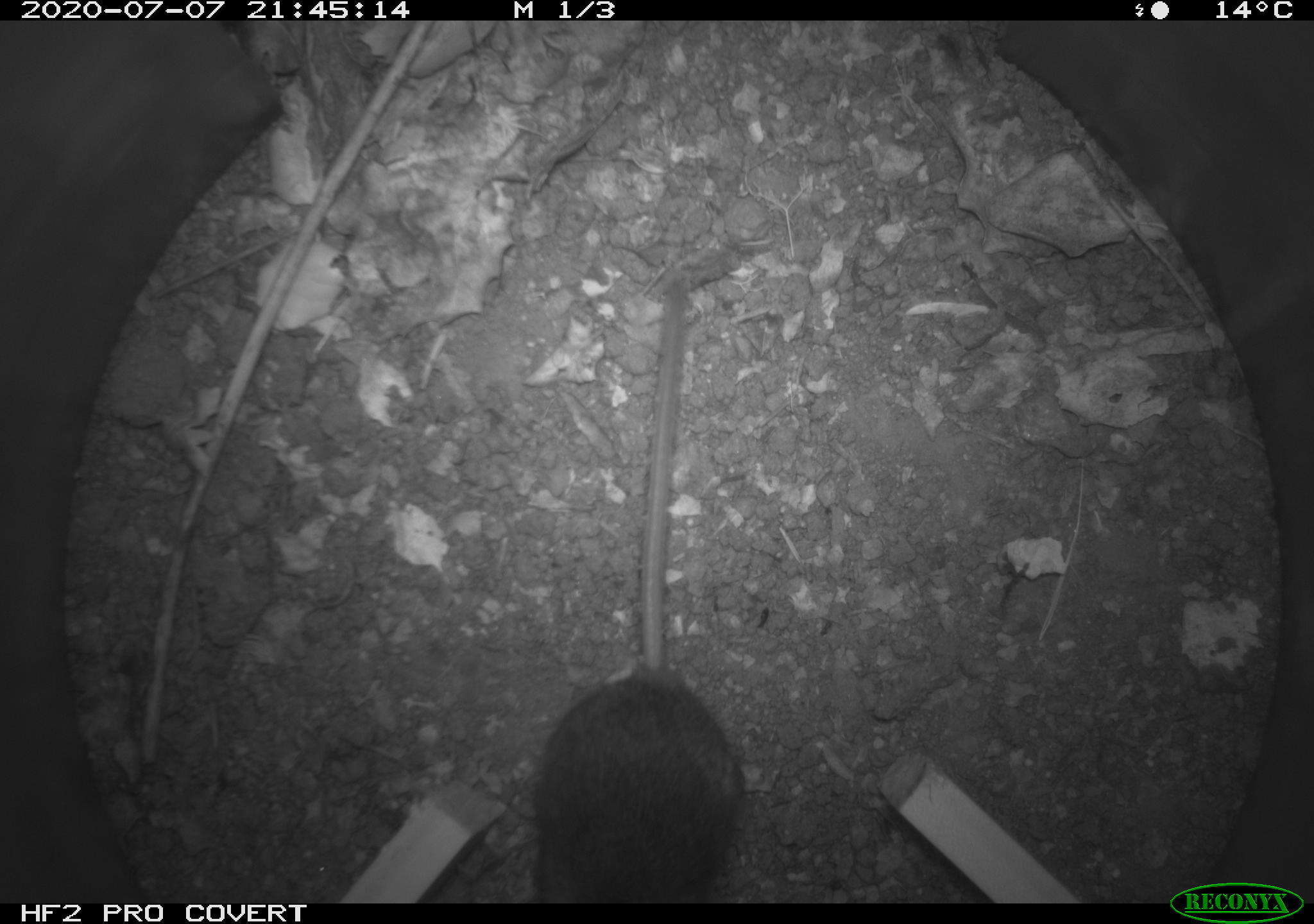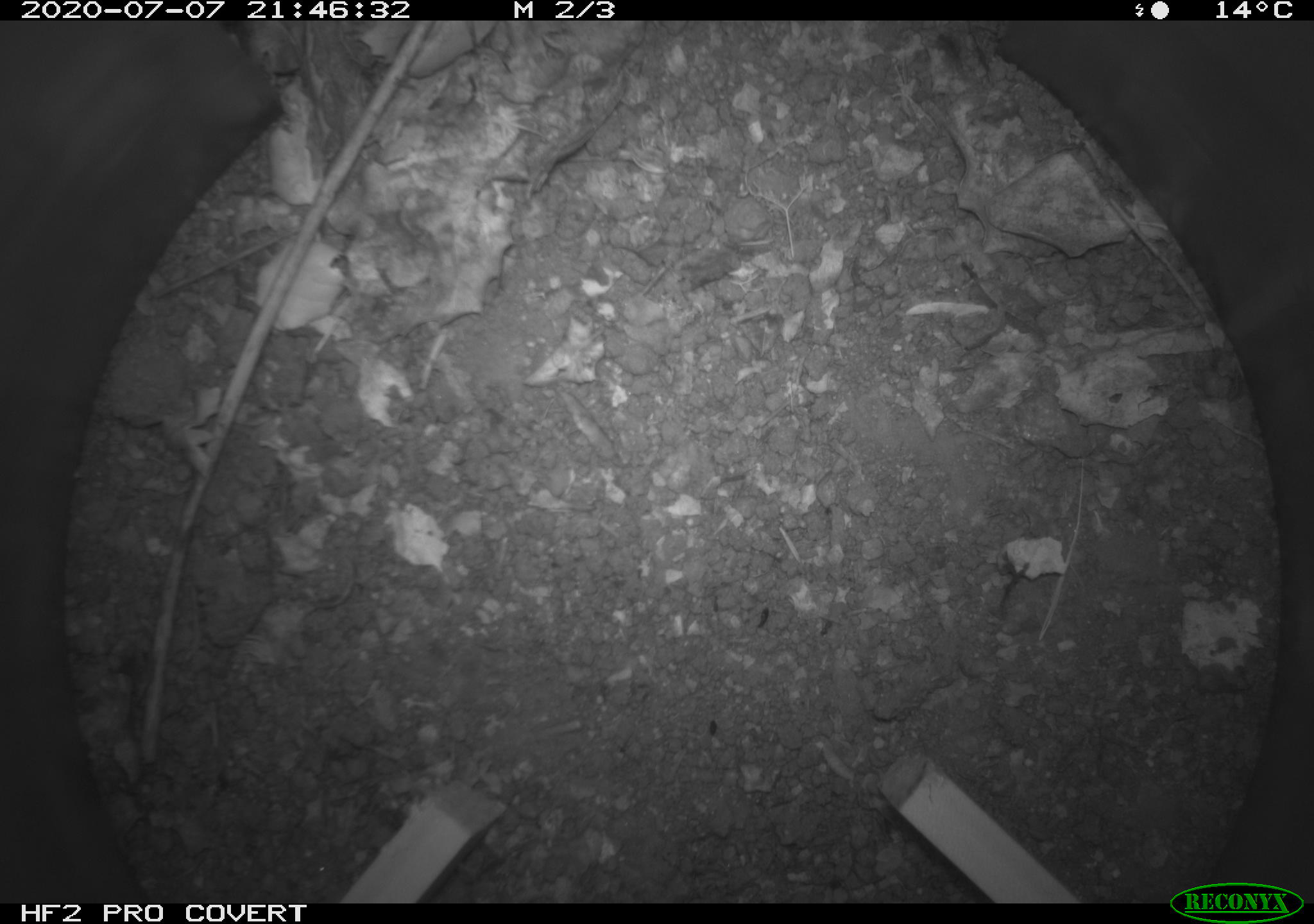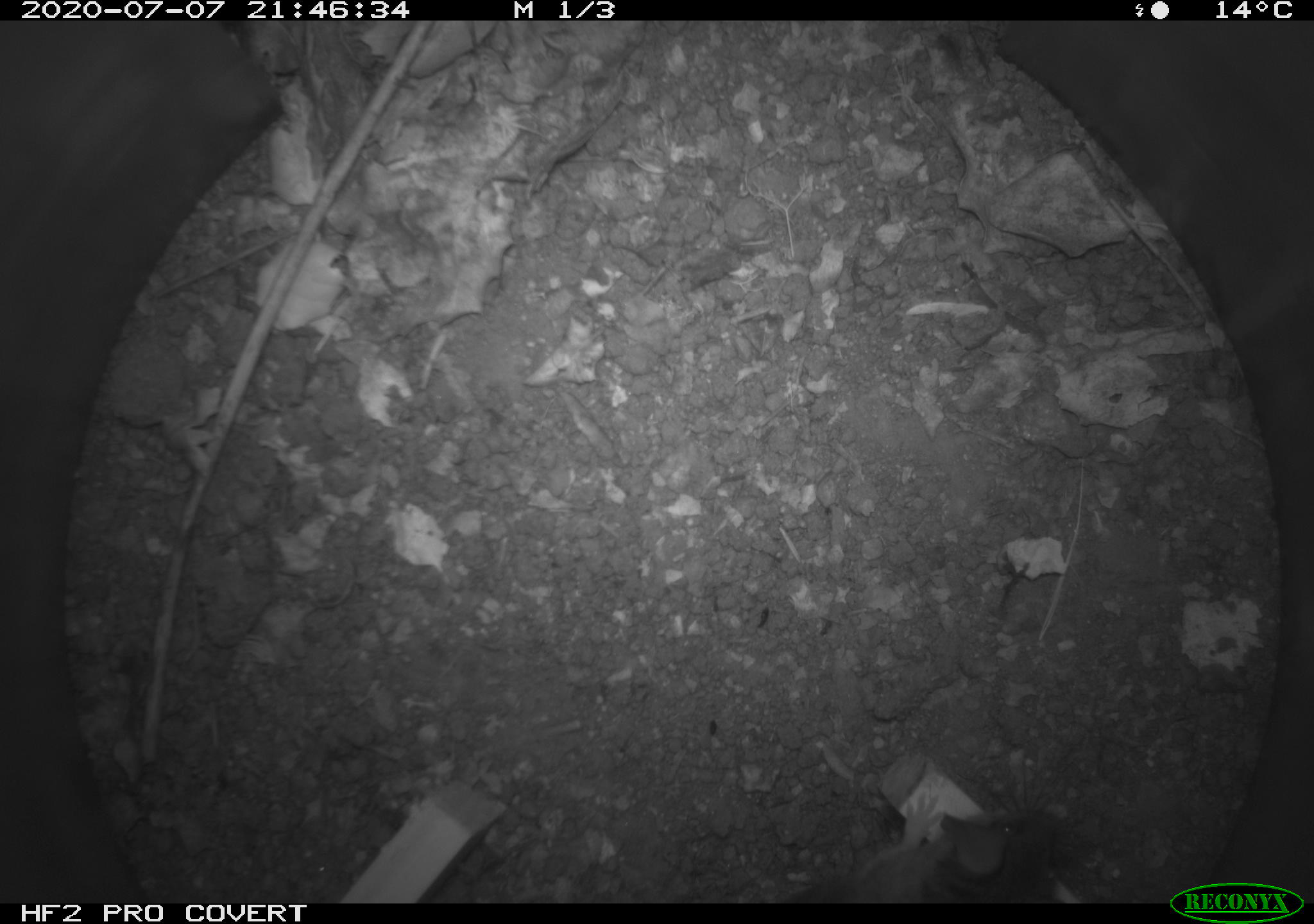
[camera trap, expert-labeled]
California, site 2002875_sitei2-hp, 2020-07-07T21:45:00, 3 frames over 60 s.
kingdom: Animalia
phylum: Chordata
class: Mammalia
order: Rodentia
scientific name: Rodentia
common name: rodent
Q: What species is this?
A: Rodent (Rodentia).